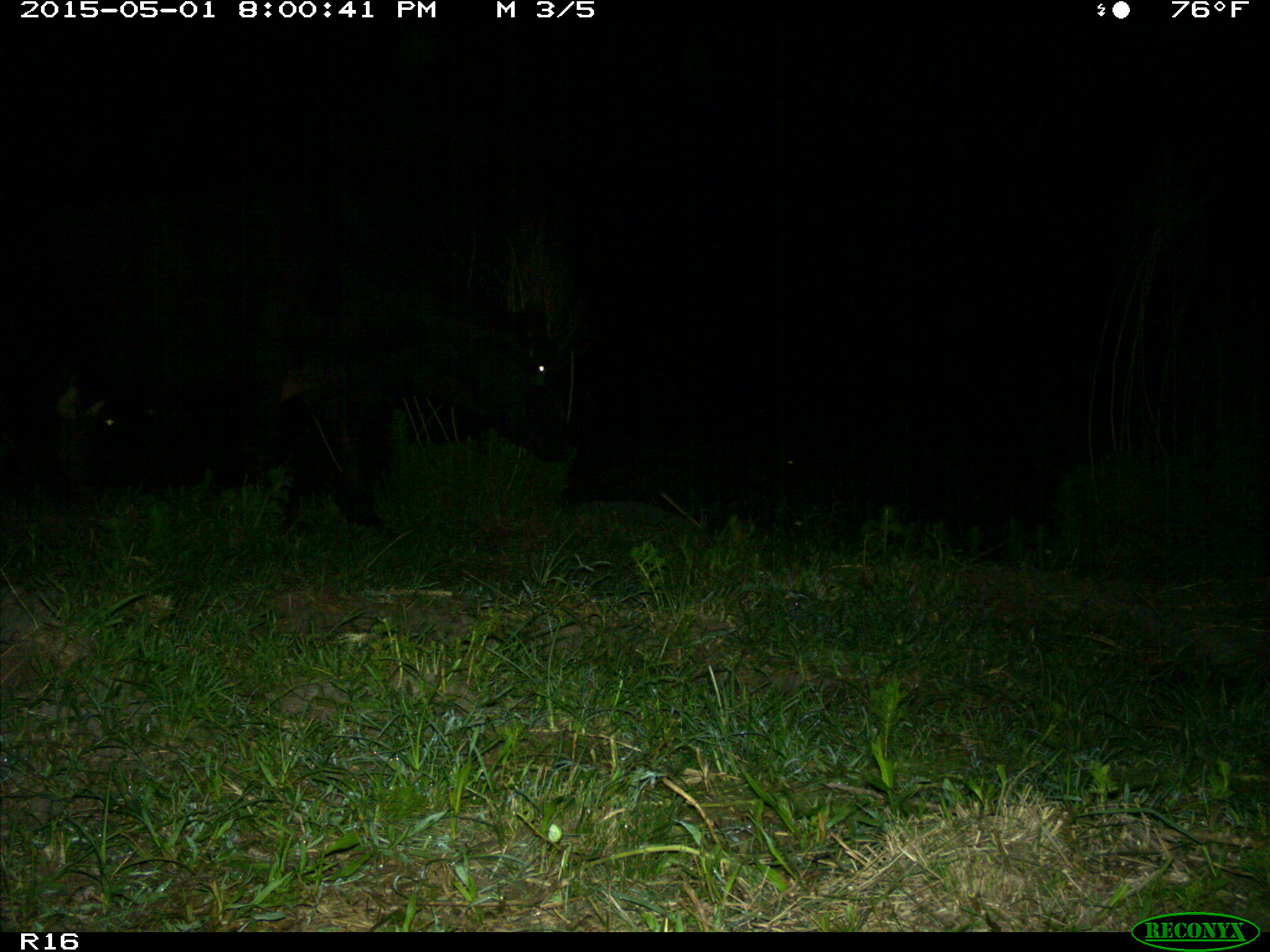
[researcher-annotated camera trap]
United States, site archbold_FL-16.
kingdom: Animalia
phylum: Chordata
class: Mammalia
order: Artiodactyla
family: Bovidae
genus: Bos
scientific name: Bos taurus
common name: domestic cow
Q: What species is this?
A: Bos taurus (domestic cow).